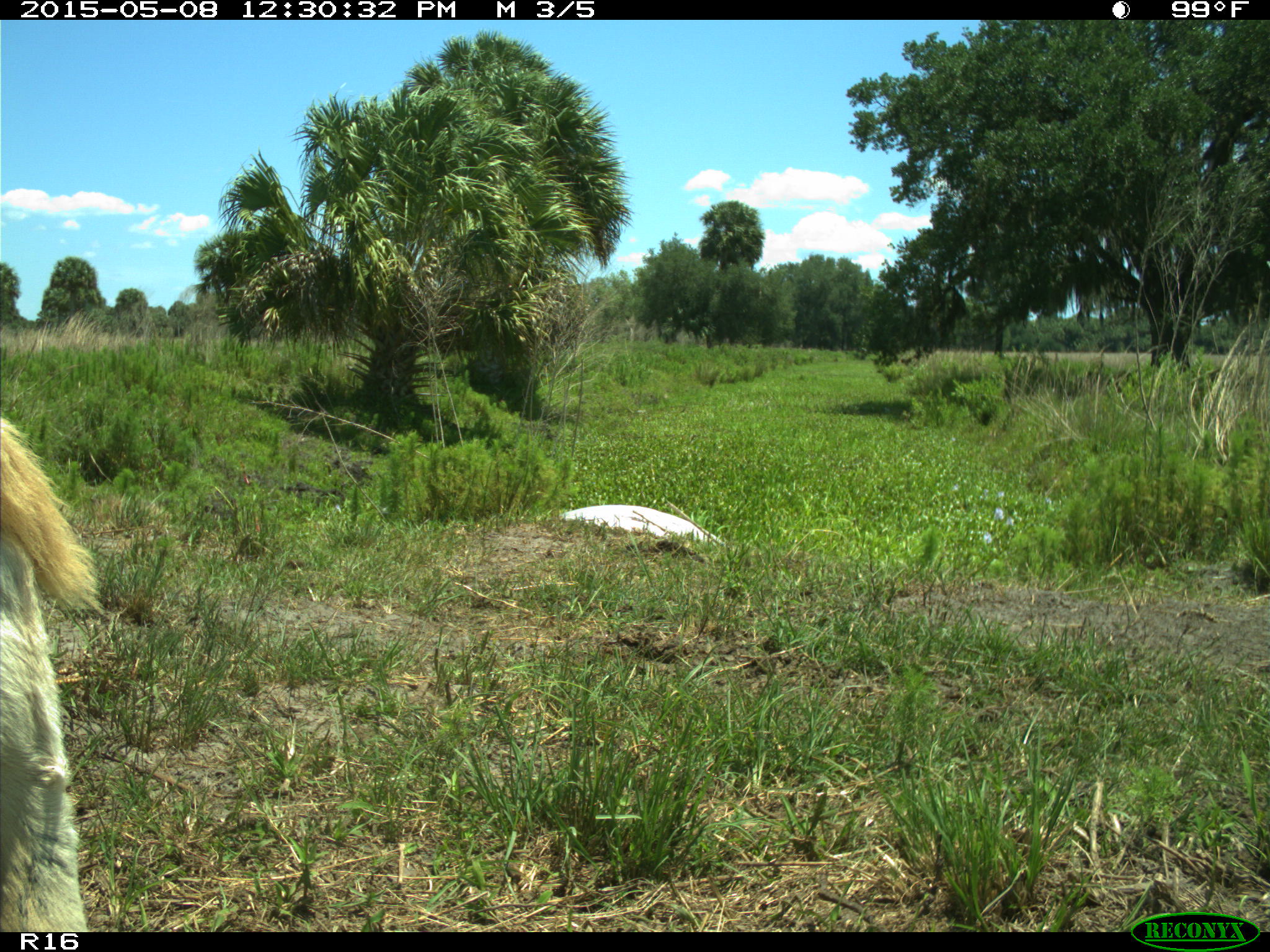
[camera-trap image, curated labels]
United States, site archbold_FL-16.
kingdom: Animalia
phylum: Chordata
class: Mammalia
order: Artiodactyla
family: Bovidae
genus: Bos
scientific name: Bos taurus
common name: domestic cow